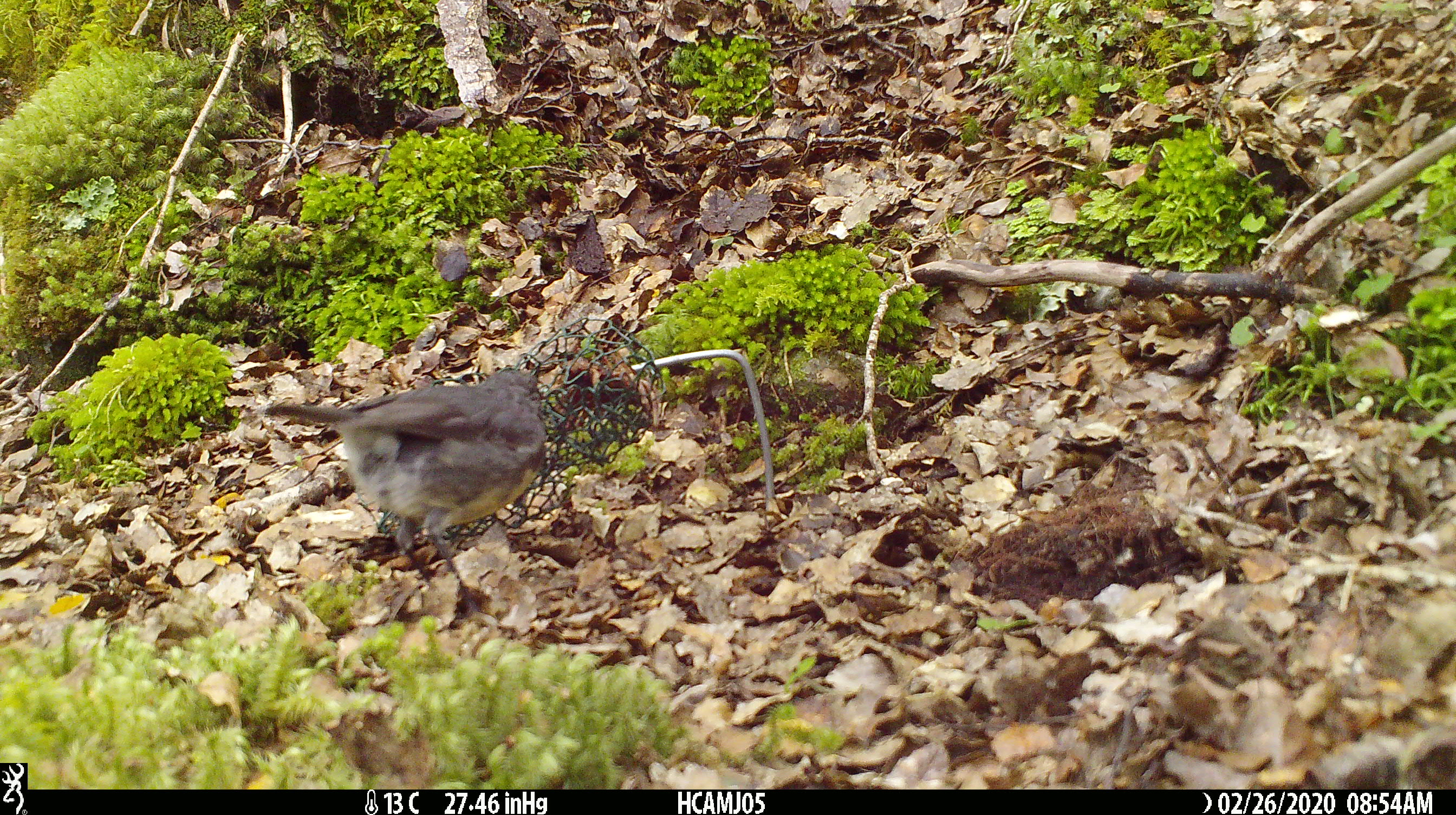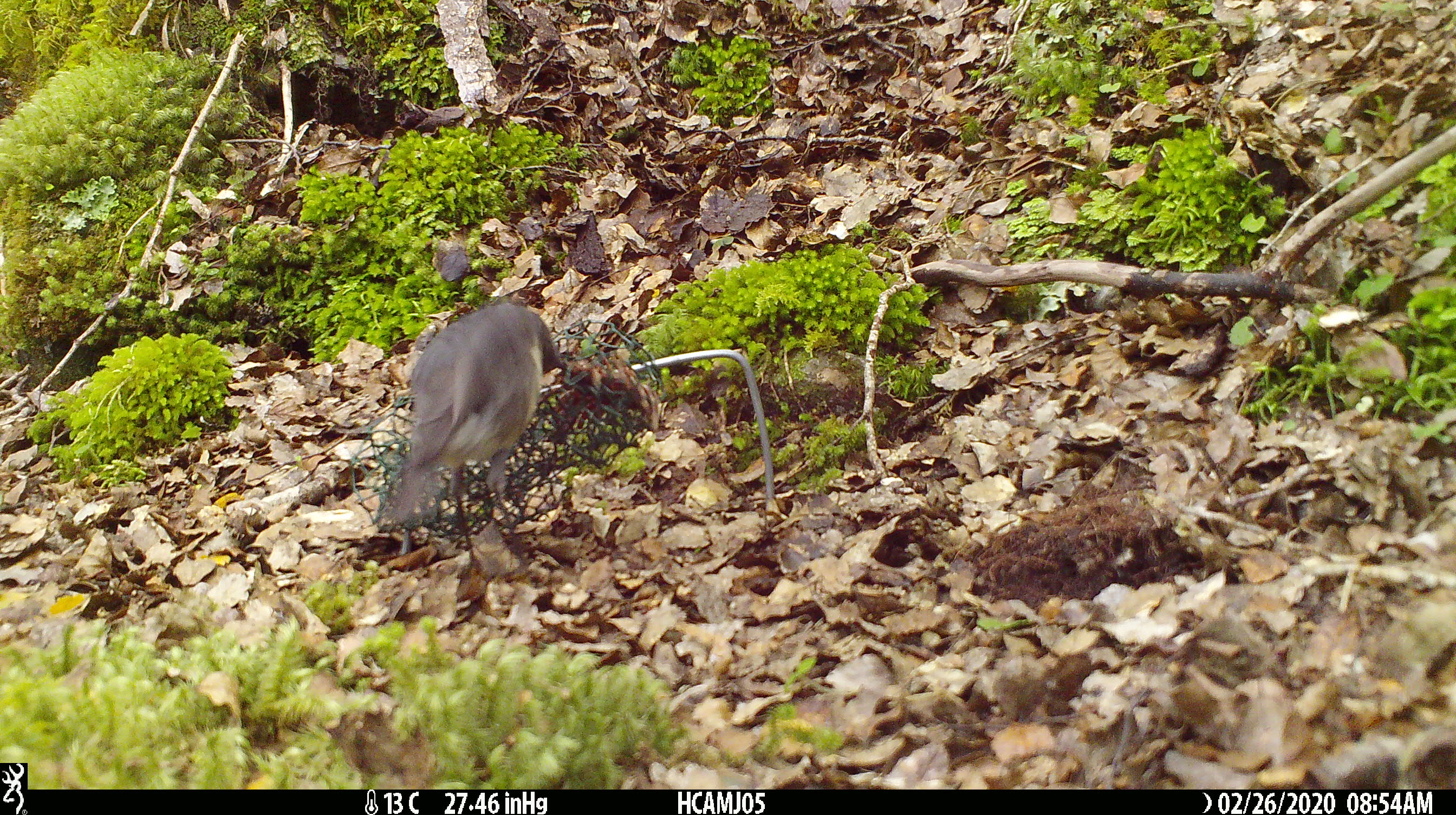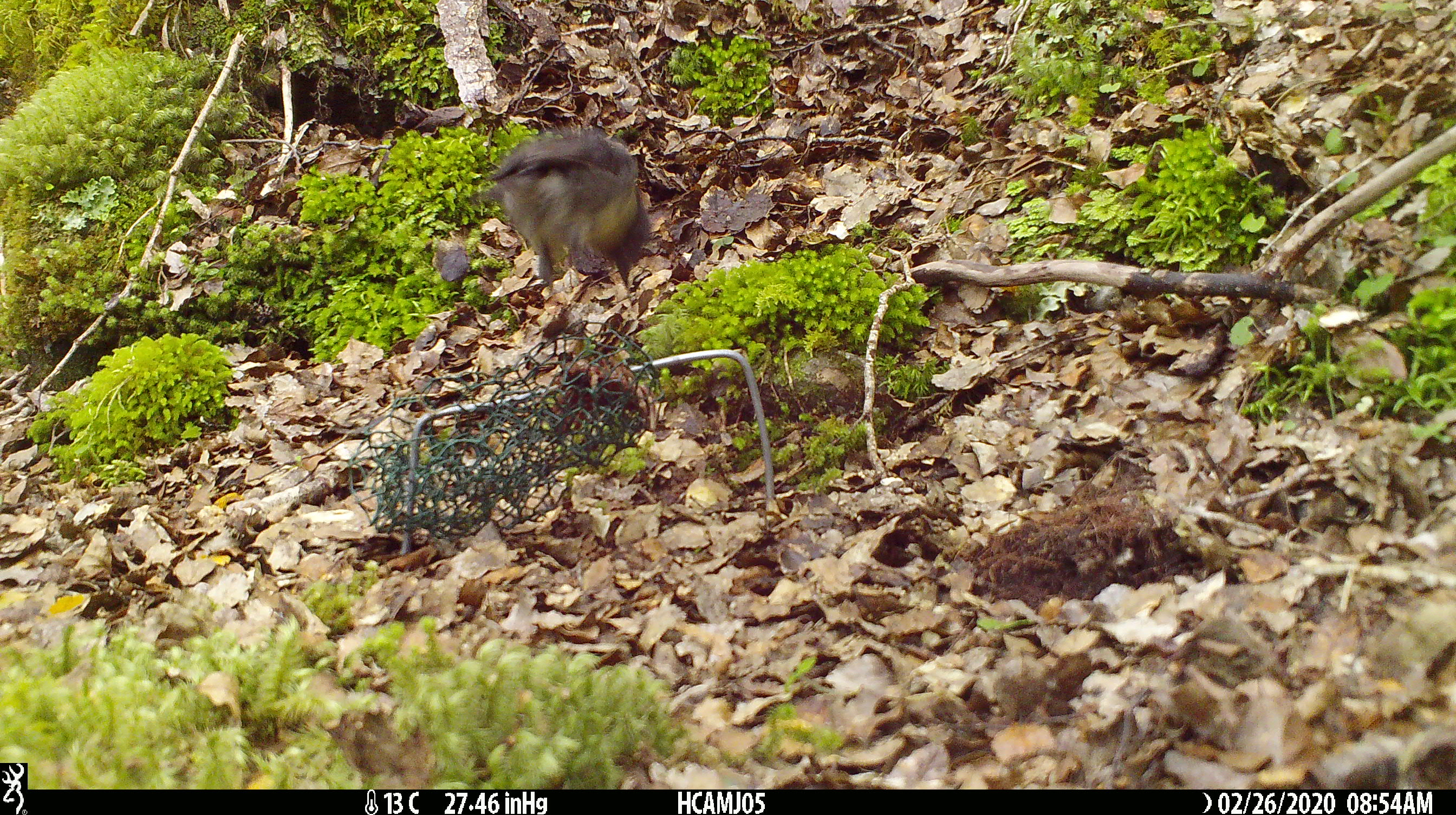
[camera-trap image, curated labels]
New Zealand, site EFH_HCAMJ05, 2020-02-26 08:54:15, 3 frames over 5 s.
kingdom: Animalia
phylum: Chordata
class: Aves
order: Passeriformes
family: Petroicidae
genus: Petroica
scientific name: Petroica australis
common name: new zealand robin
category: robin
Robin (new zealand robin) (Petroica australis).